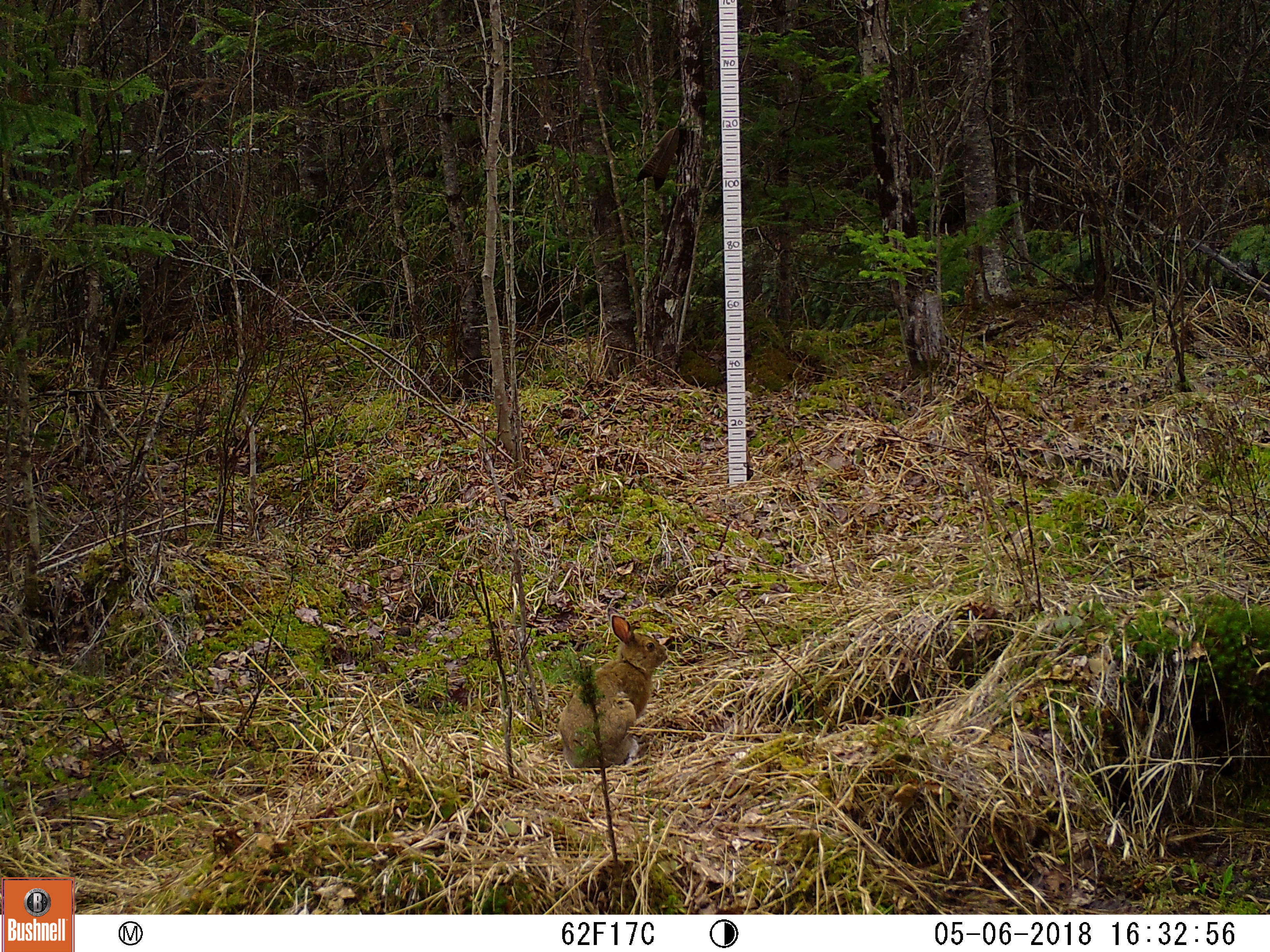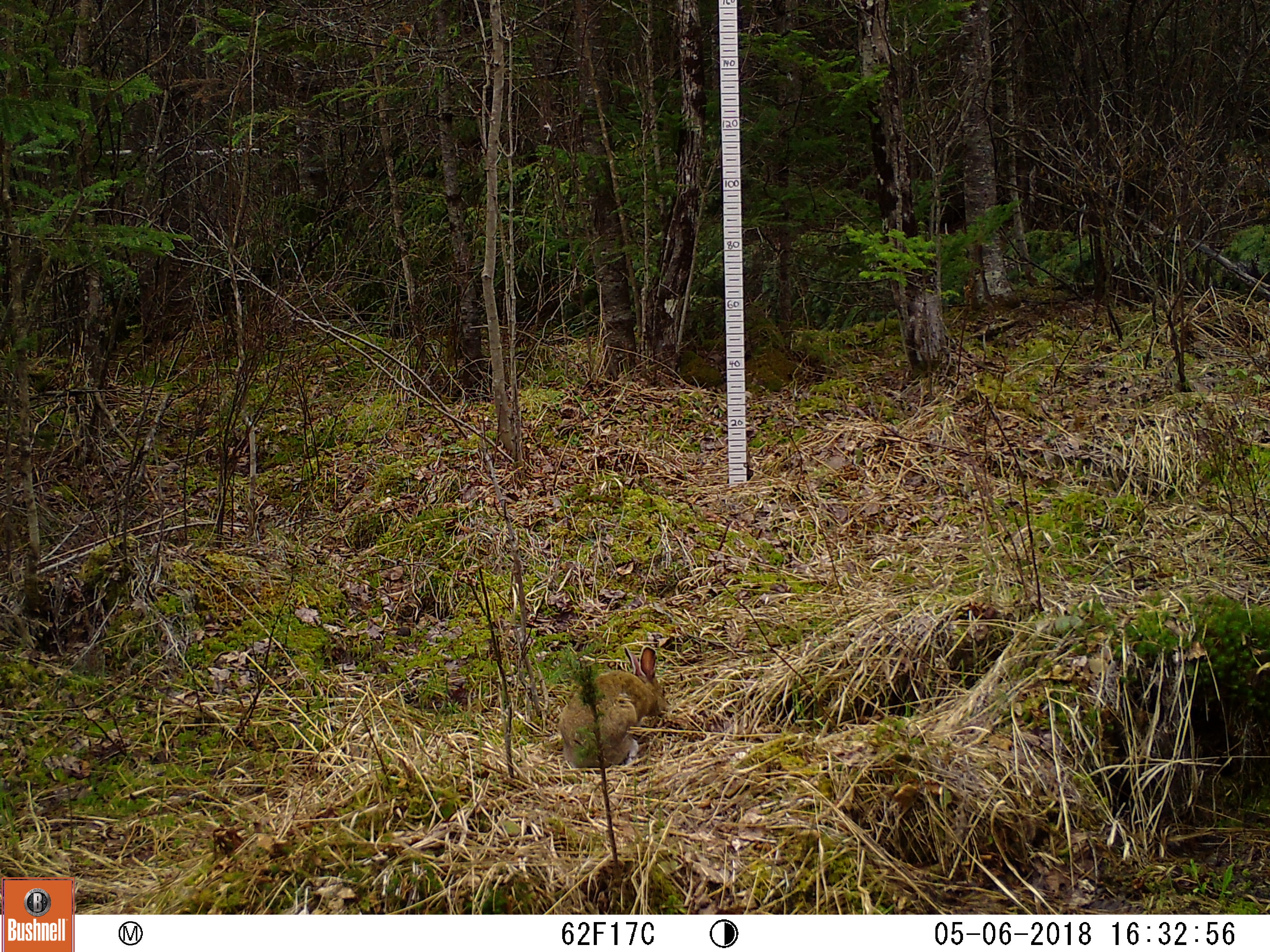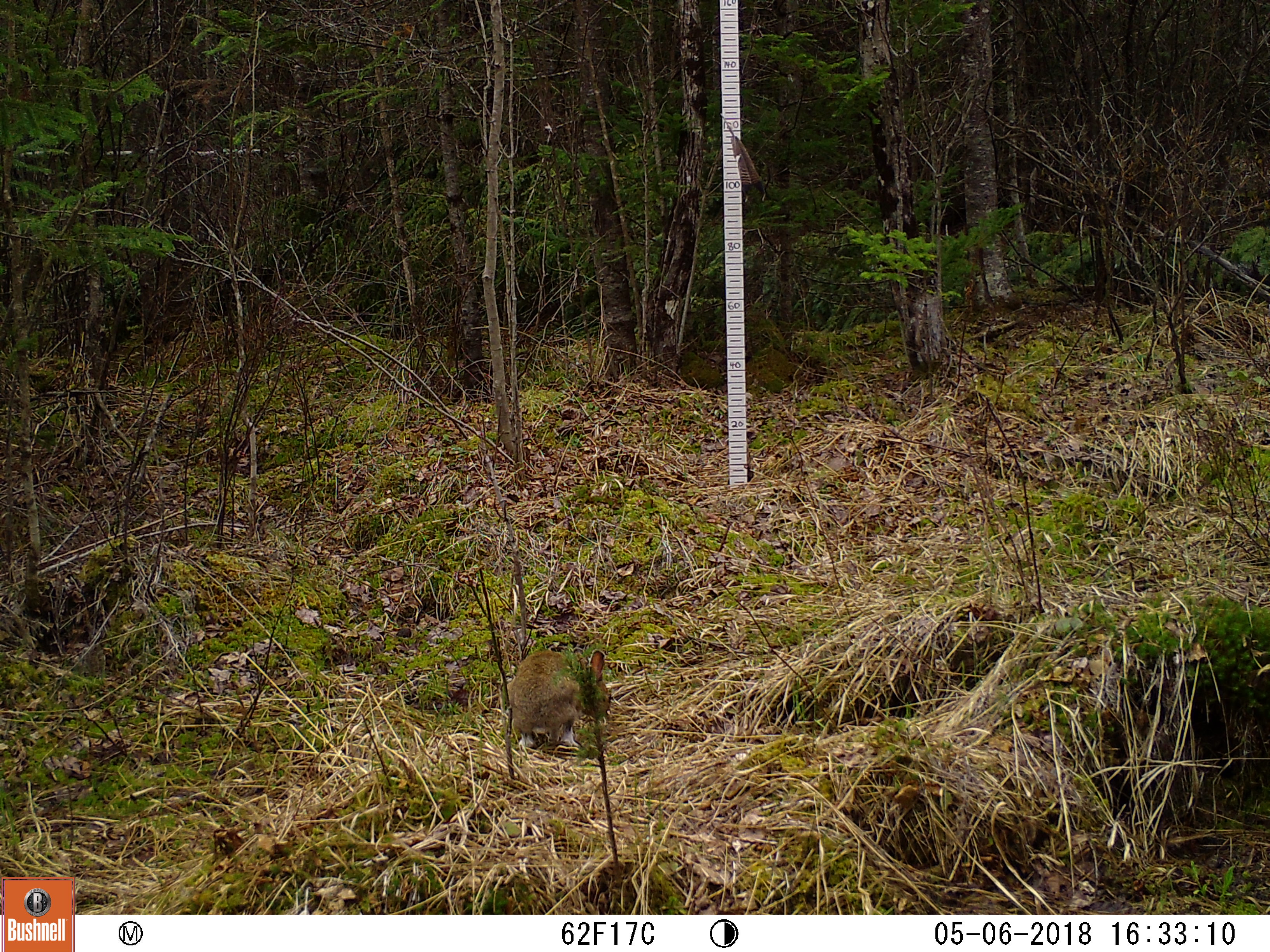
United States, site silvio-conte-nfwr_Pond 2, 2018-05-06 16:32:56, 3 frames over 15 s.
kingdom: Animalia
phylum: Chordata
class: Mammalia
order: Lagomorpha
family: Leporidae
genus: Lepus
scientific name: Lepus americanus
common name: snowshoe hare